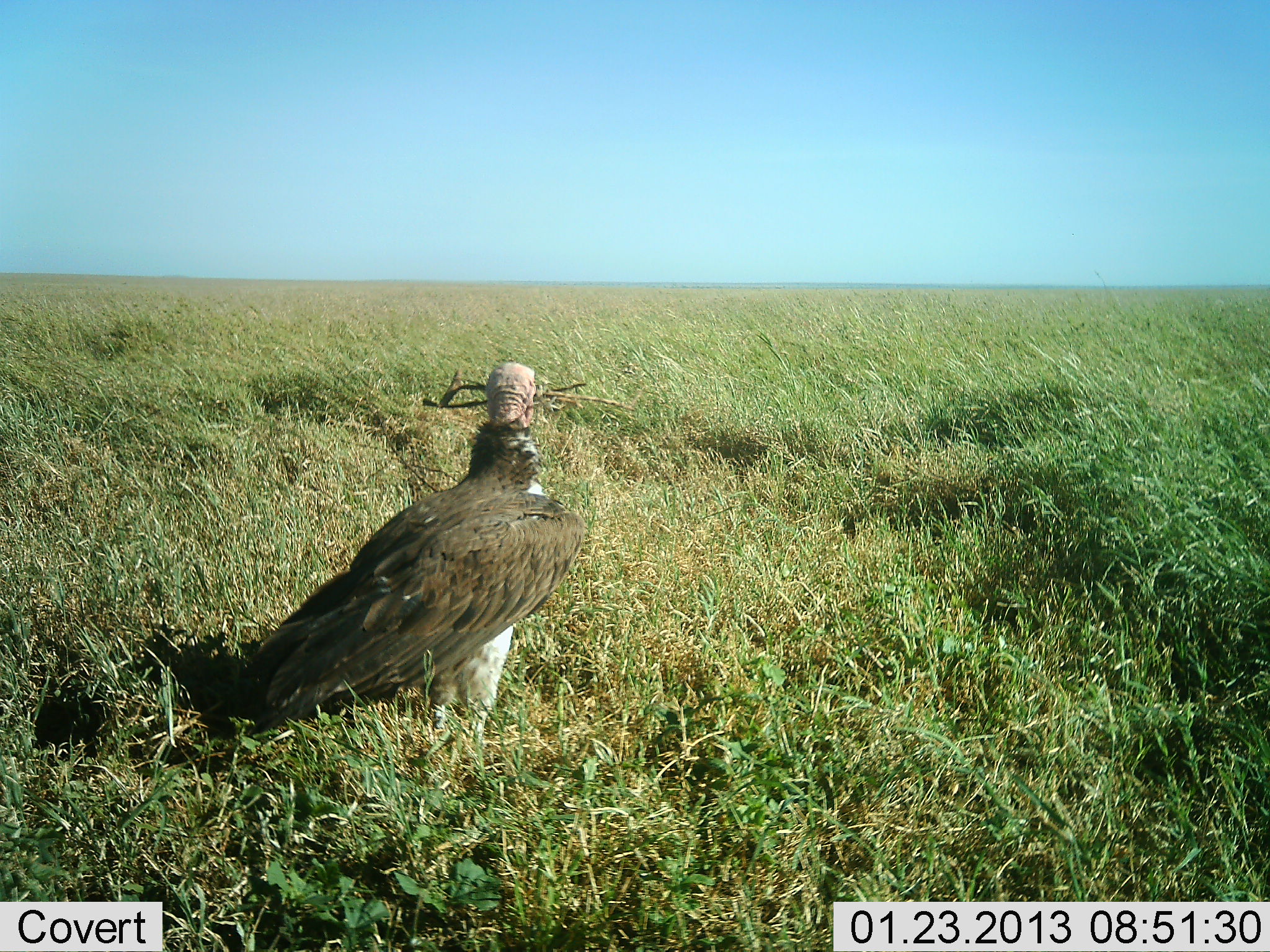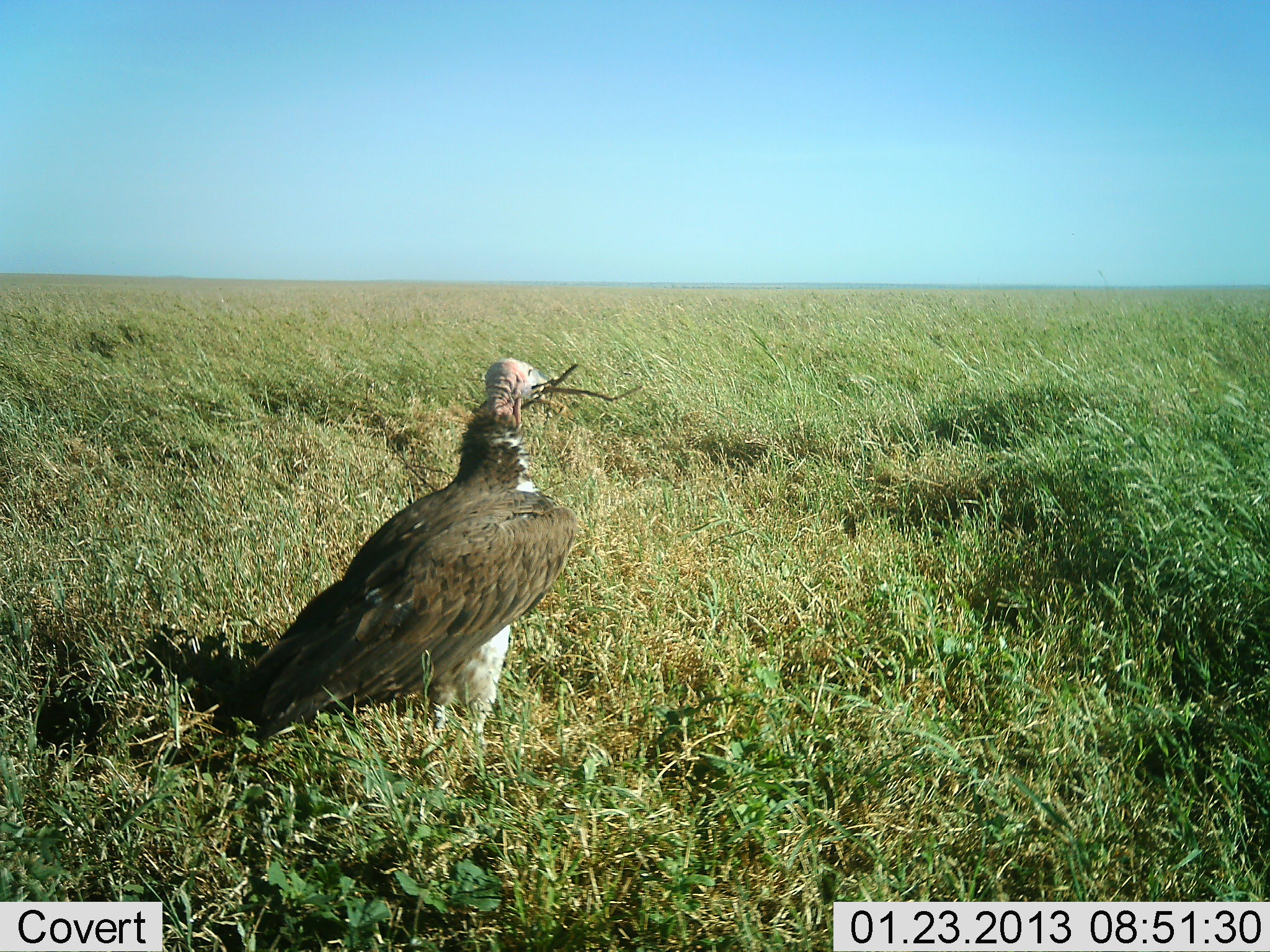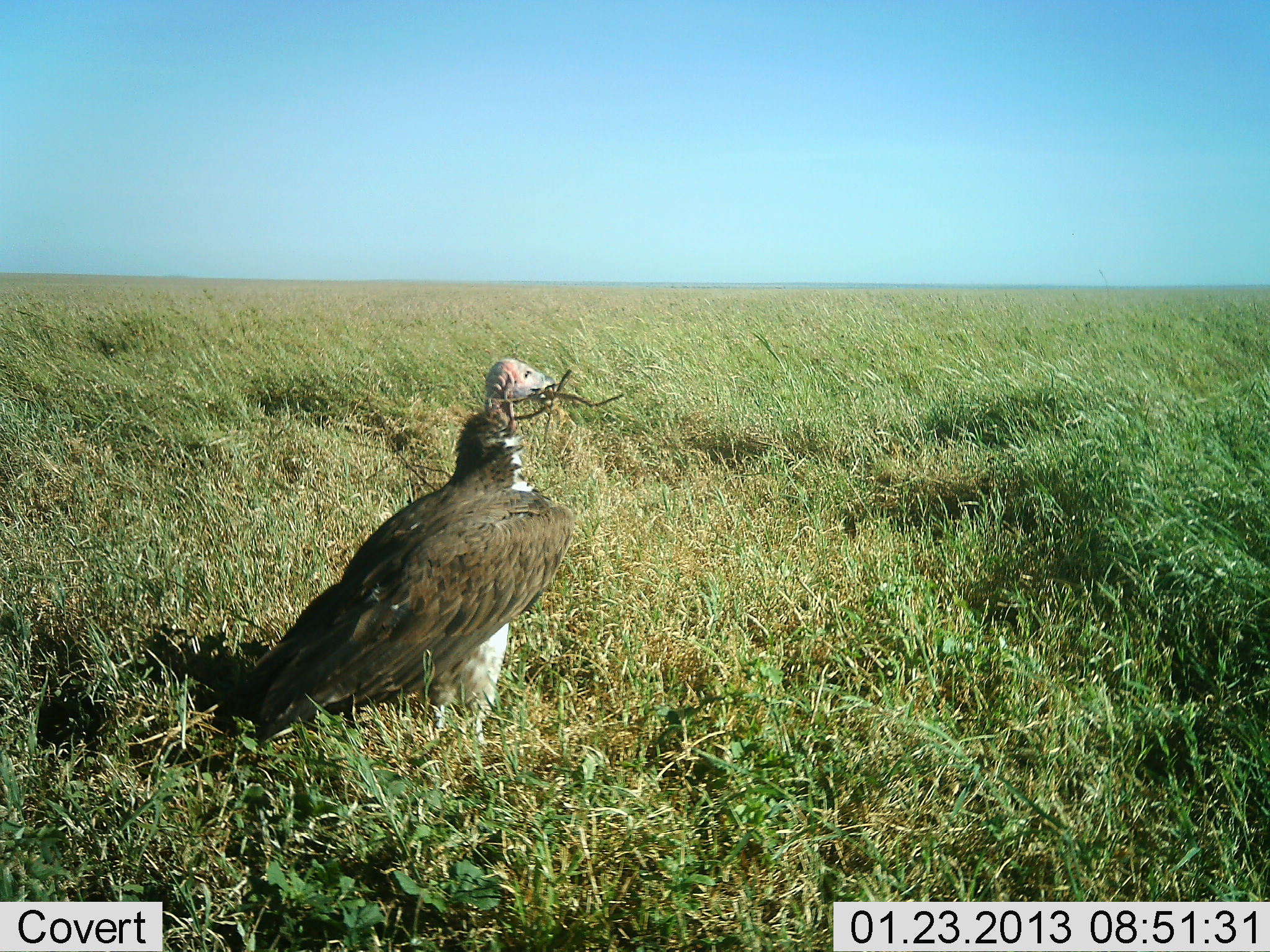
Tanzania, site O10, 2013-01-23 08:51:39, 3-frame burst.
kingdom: Animalia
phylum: Chordata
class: Aves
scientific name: Aves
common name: bird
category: otherbird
Otherbird (bird) (Aves), count 1. Behavior (volunteer vote fractions): standing 93%, resting 0%, moving 0%, interacting 7%. Young present (vote fraction): 0%. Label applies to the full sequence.